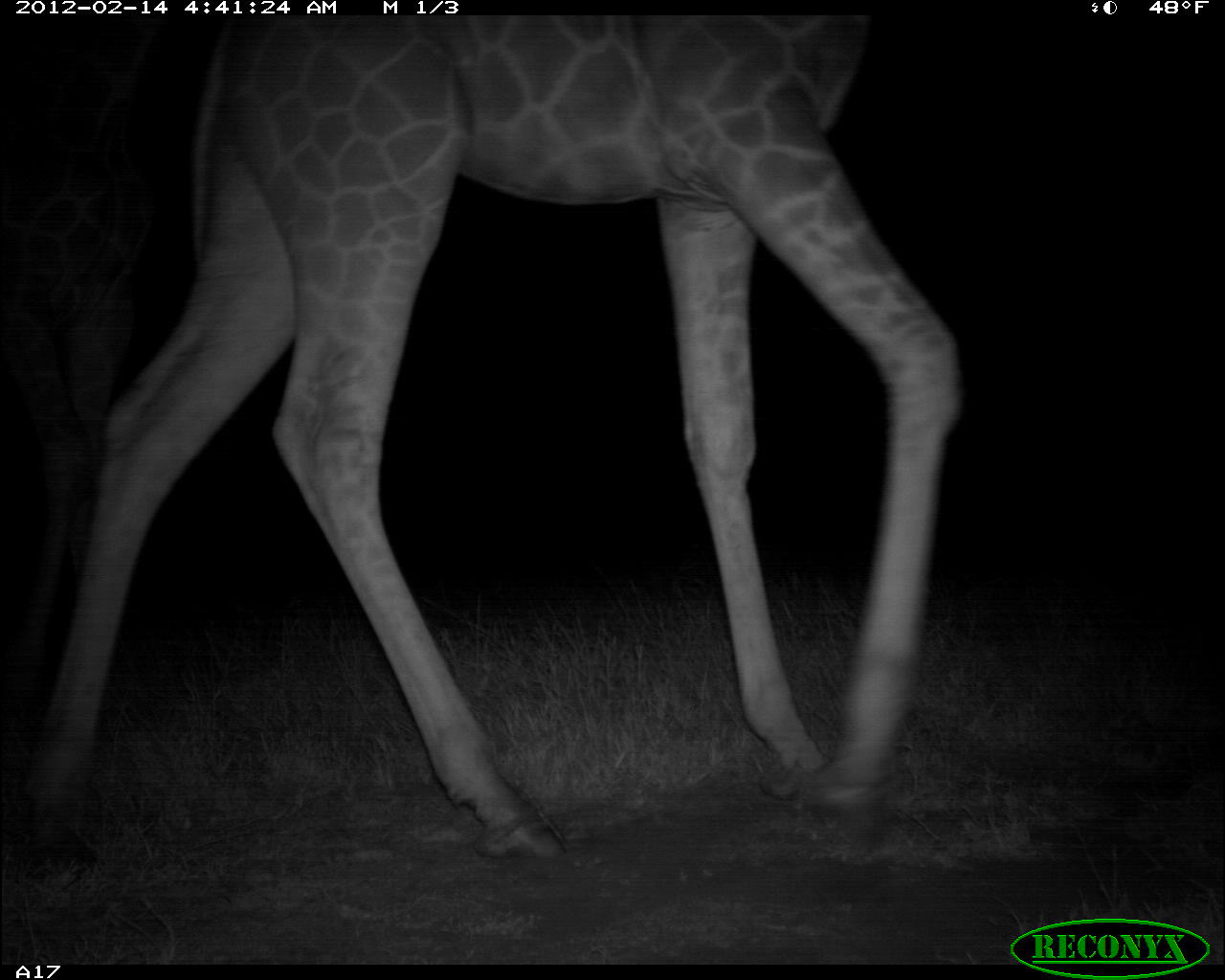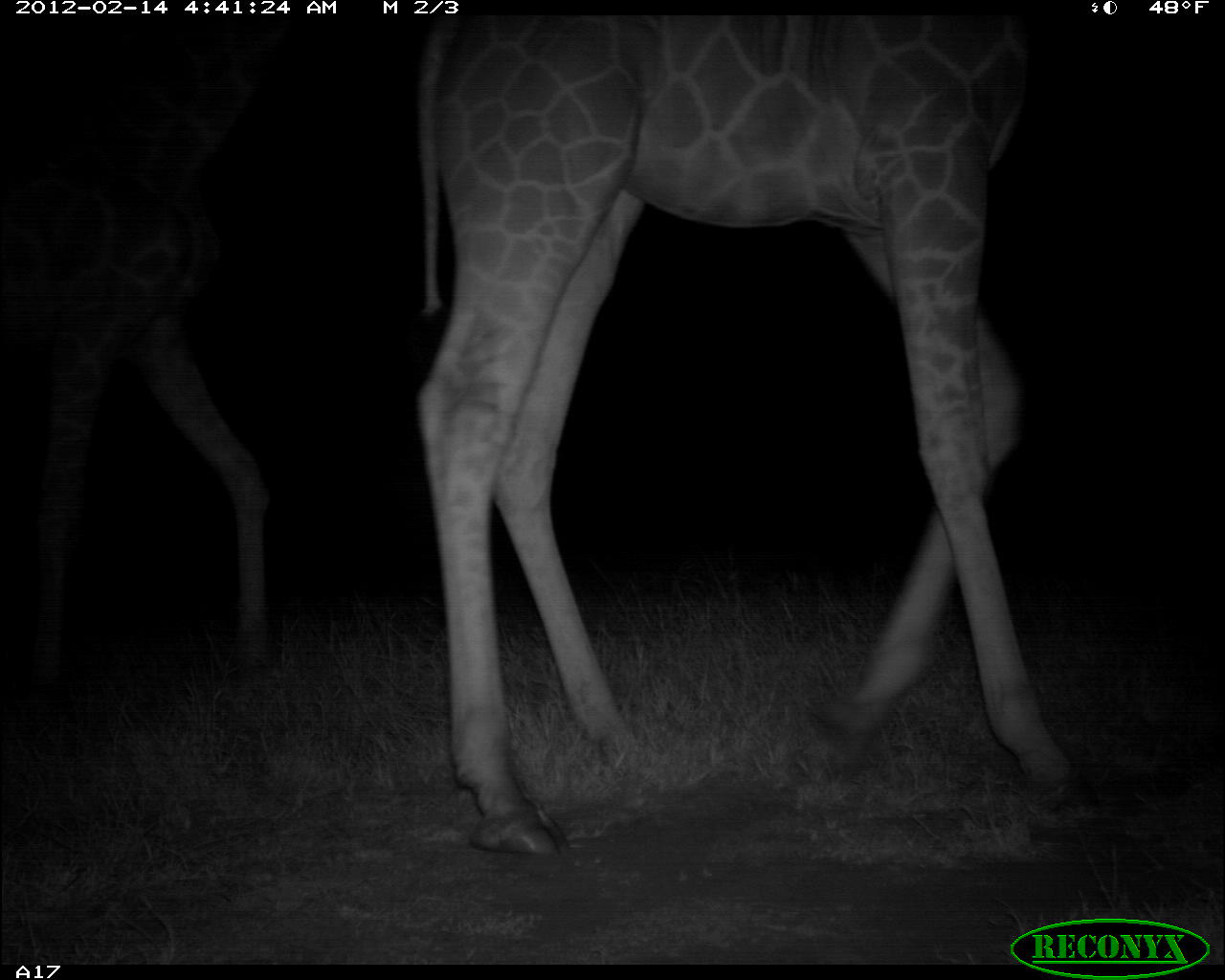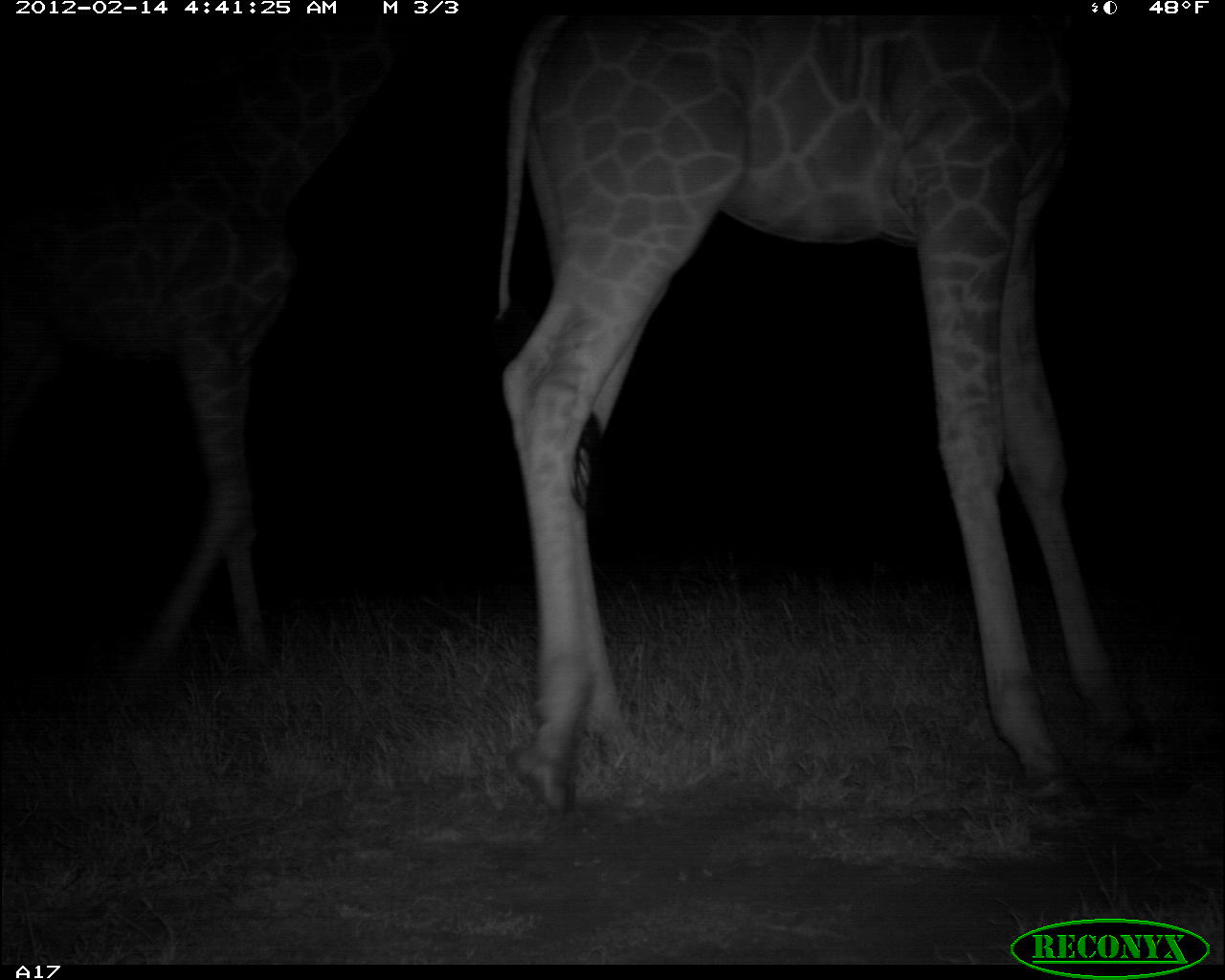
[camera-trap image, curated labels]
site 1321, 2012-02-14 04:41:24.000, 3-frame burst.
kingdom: Animalia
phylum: Chordata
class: Mammalia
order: Artiodactyla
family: Giraffidae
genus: Giraffa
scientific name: Giraffa camelopardalis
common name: giraffe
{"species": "Giraffa camelopardalis (giraffe)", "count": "1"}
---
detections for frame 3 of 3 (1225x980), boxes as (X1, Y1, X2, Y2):
giraffa camelopardalis: (493, 15, 1157, 825); (0, 16, 398, 718)